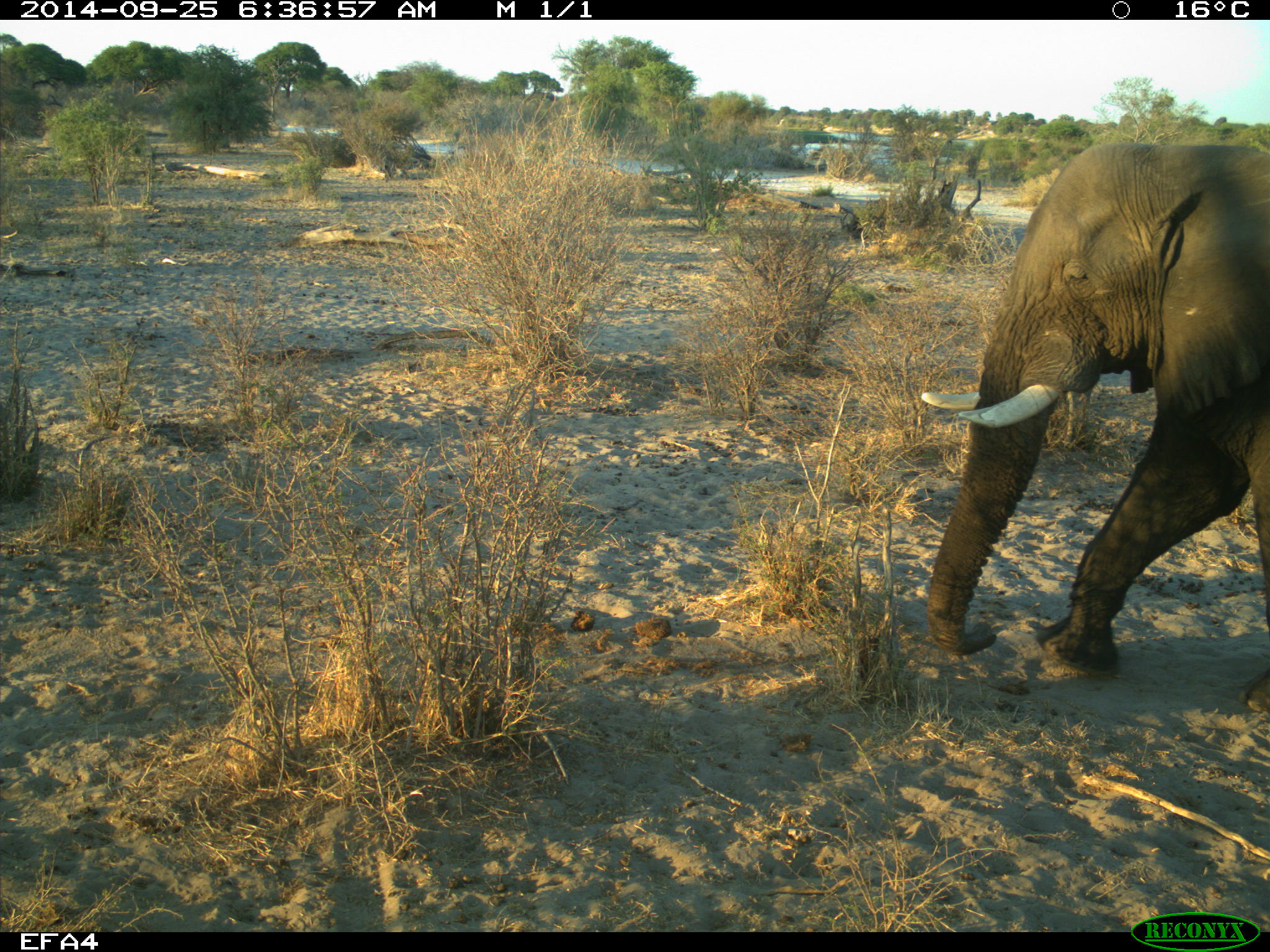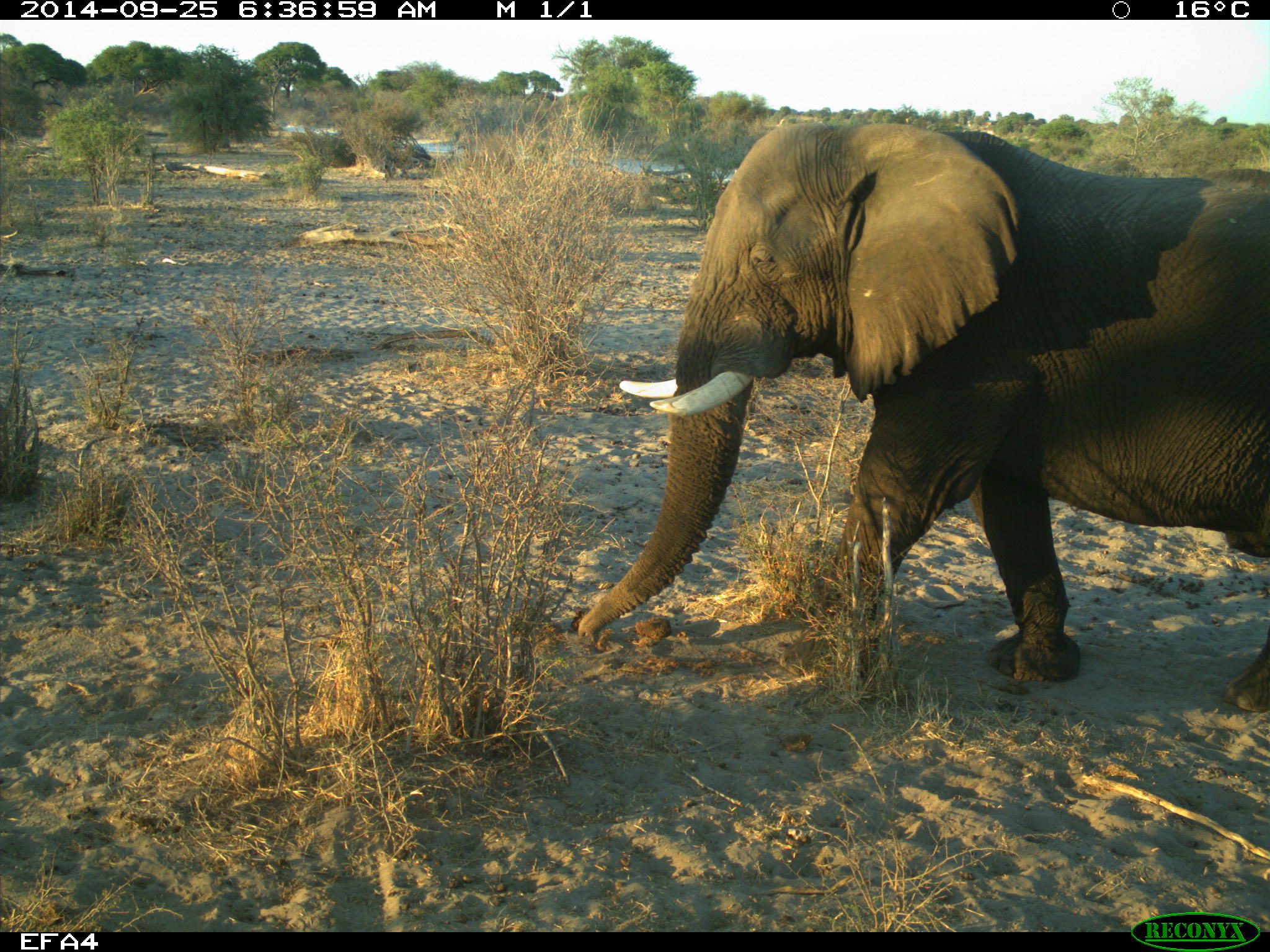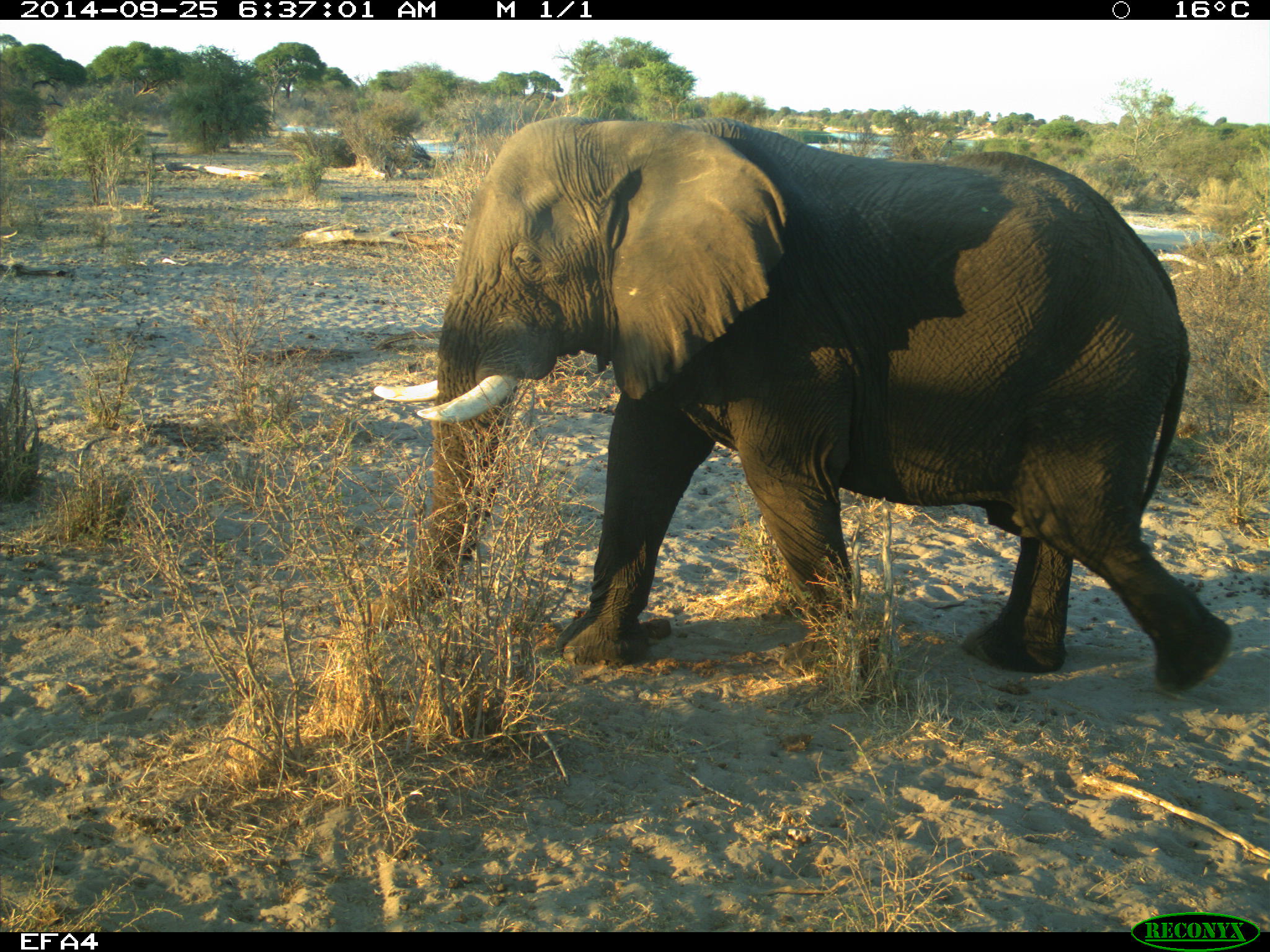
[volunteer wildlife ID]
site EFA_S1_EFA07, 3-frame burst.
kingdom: Animalia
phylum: Chordata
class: Mammalia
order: Proboscidea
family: Elephantidae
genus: Loxodonta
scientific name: Loxodonta africana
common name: african bush elephant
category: elephant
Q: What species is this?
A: Elephant (african bush elephant) (Loxodonta africana).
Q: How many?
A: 1.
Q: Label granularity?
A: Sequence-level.